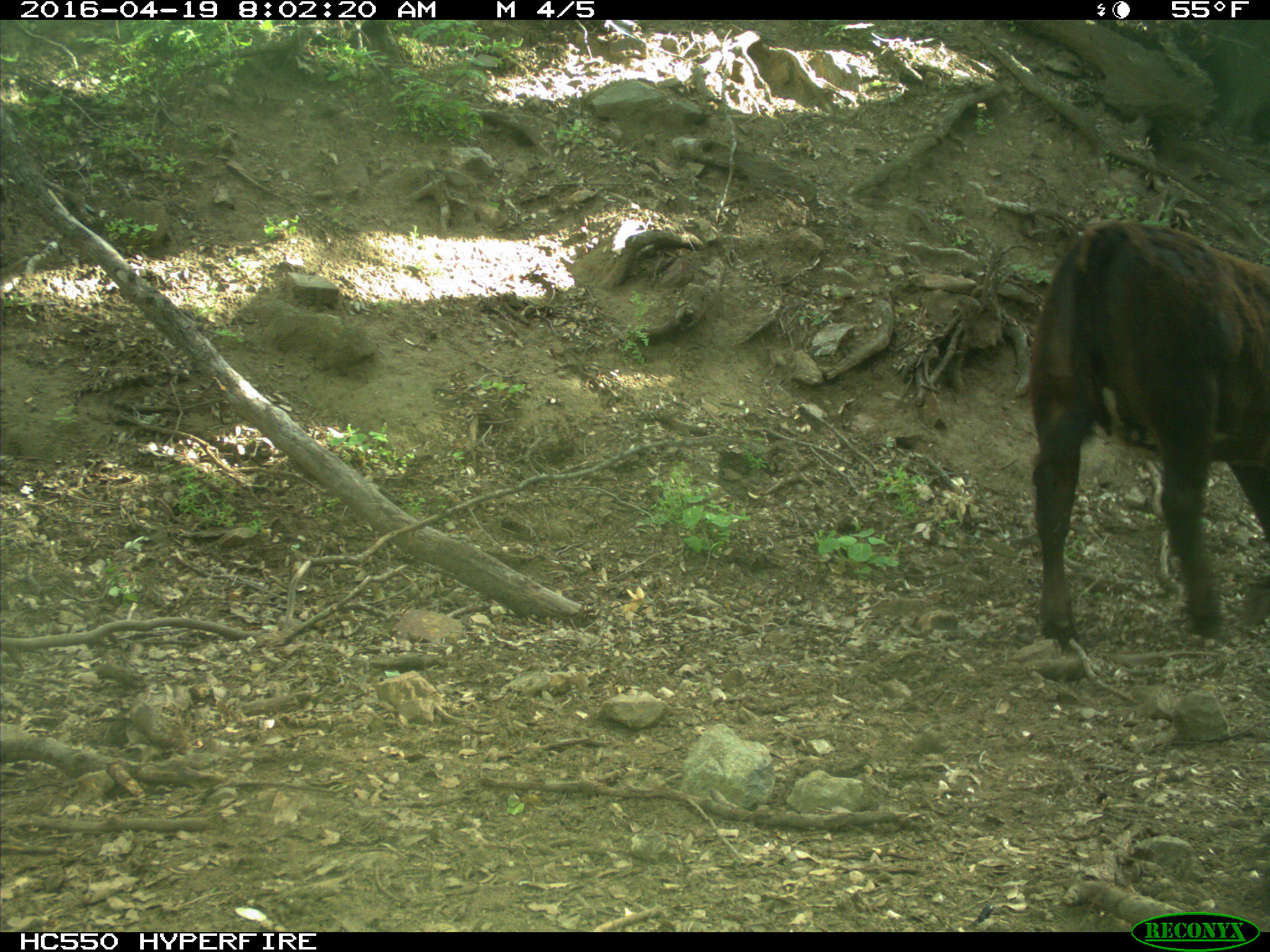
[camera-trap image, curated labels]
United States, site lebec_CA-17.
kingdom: Animalia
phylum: Chordata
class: Mammalia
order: Artiodactyla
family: Bovidae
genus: Bos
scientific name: Bos taurus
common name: domestic cow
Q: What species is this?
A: Bos taurus (domestic cow).